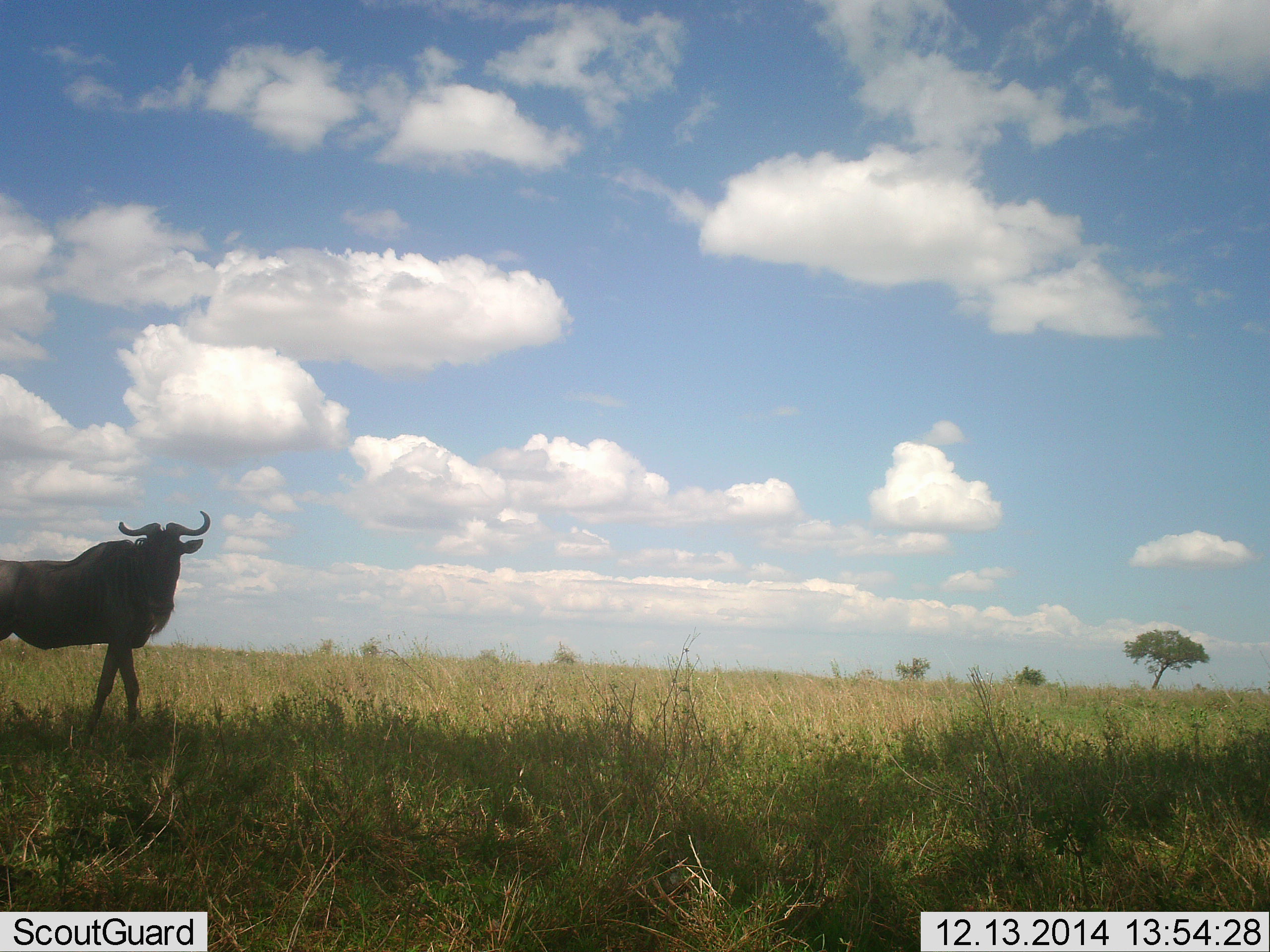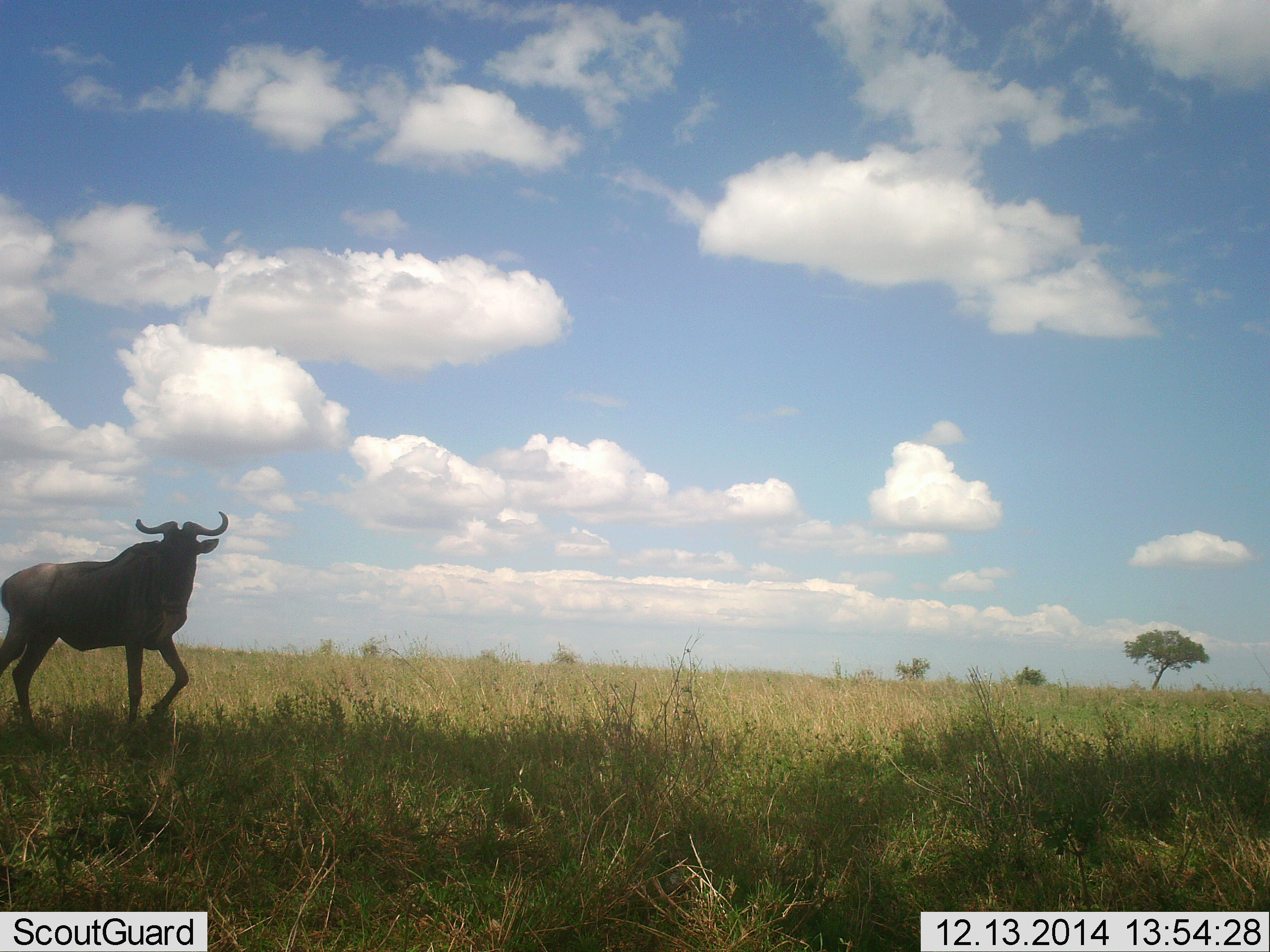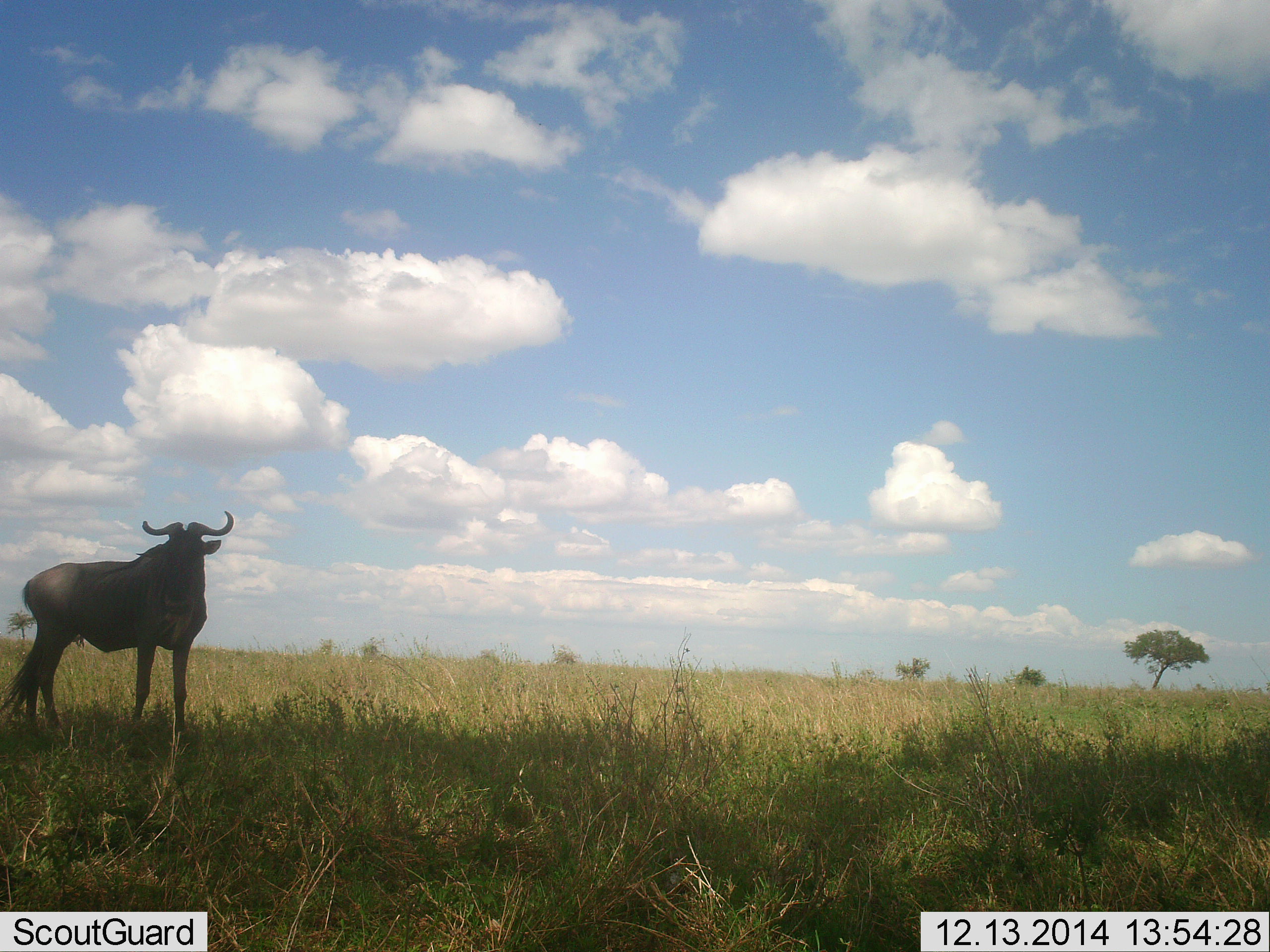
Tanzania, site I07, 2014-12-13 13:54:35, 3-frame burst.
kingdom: Animalia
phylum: Chordata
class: Mammalia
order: Artiodactyla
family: Bovidae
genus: Connochaetes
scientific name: Connochaetes taurinus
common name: blue wildebeest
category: wildebeest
Wildebeest (blue wildebeest) (Connochaetes taurinus), count 1. Behavior (volunteer vote fractions): standing 20%, resting 0%, moving 90%, interacting 0%. Young present (vote fraction): 0%. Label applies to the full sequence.